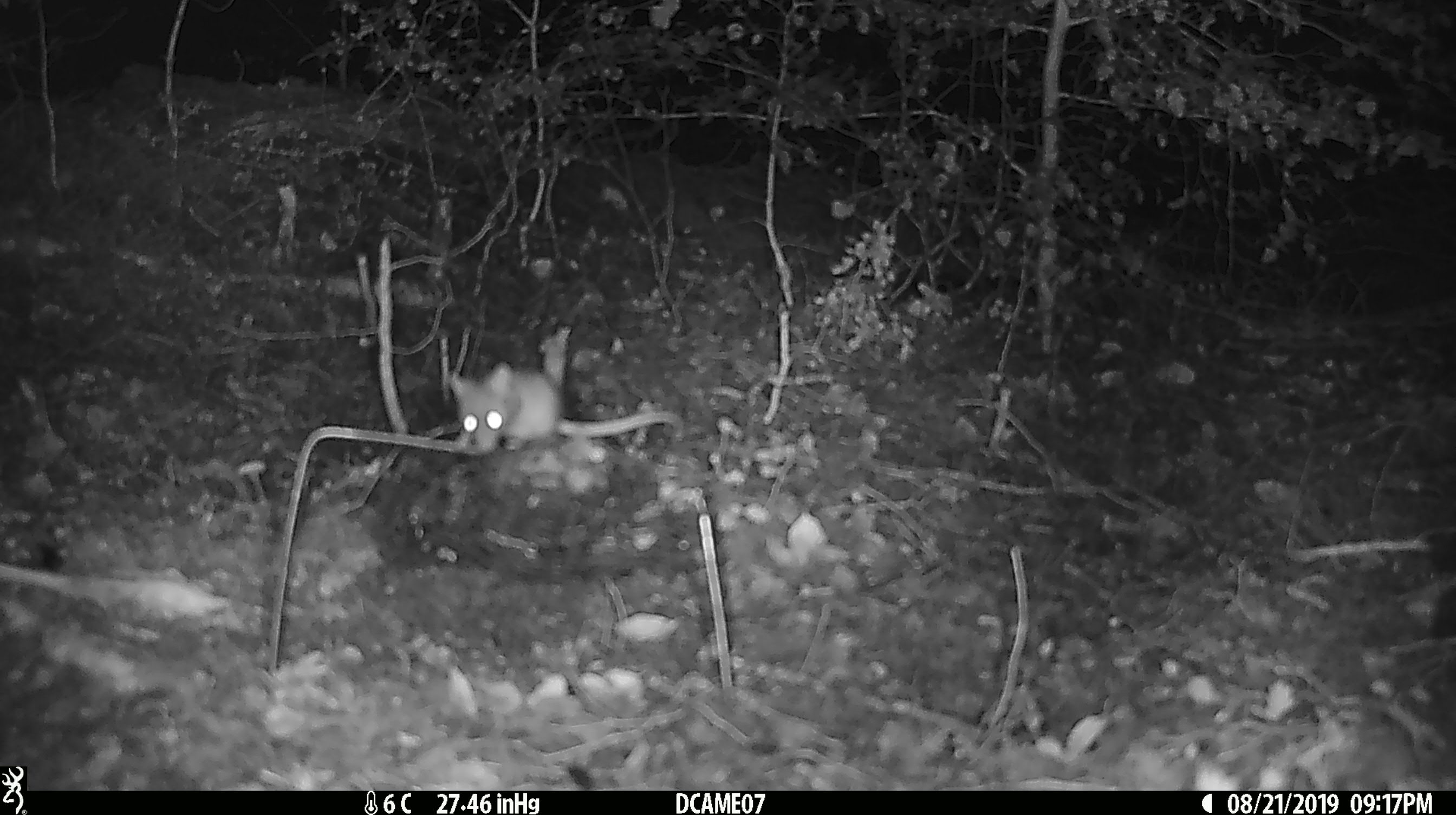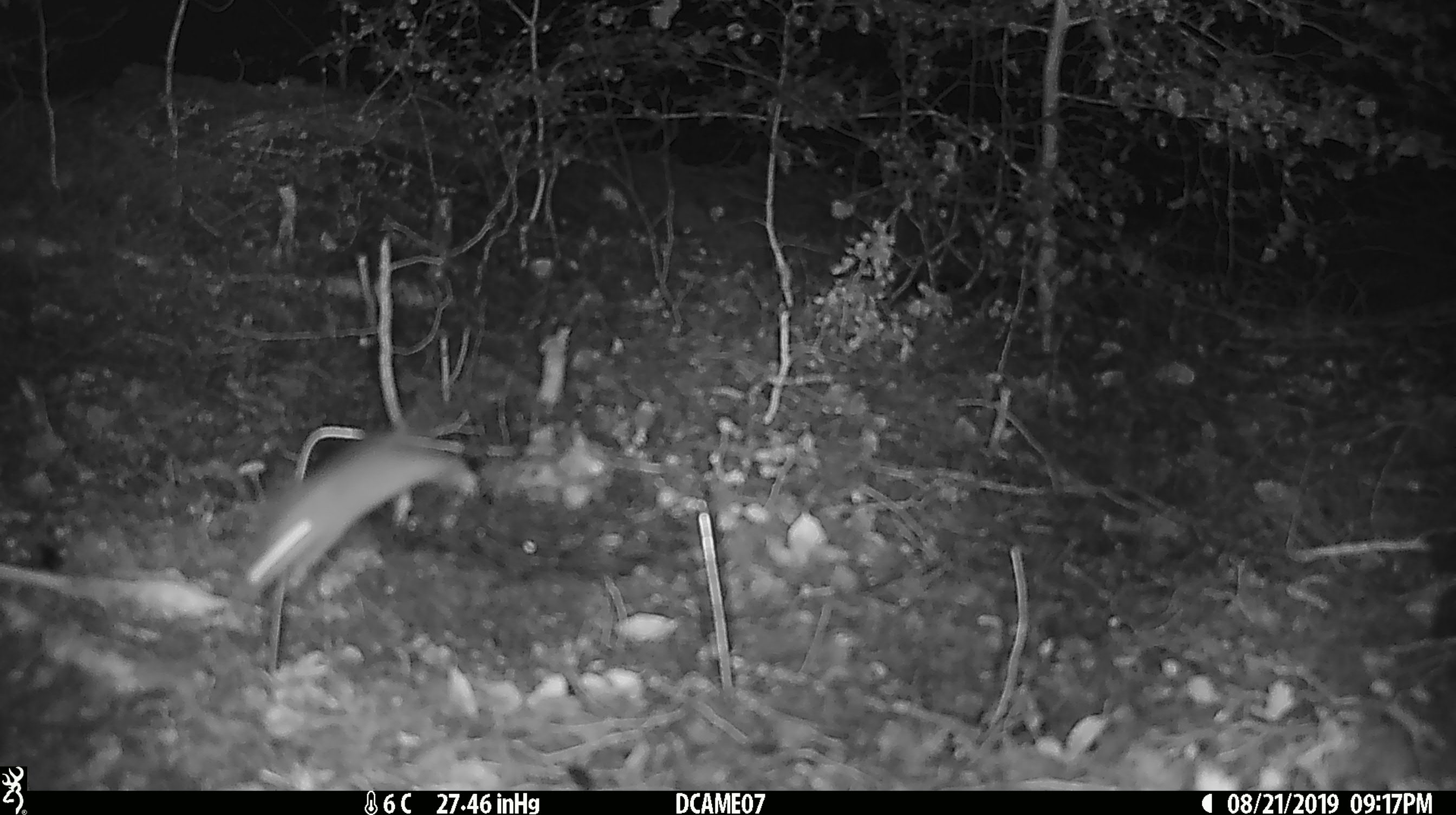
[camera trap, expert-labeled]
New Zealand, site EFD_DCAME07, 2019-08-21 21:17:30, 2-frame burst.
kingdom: Animalia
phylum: Chordata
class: Mammalia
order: Rodentia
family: Muridae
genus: Mus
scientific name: Mus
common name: mouse